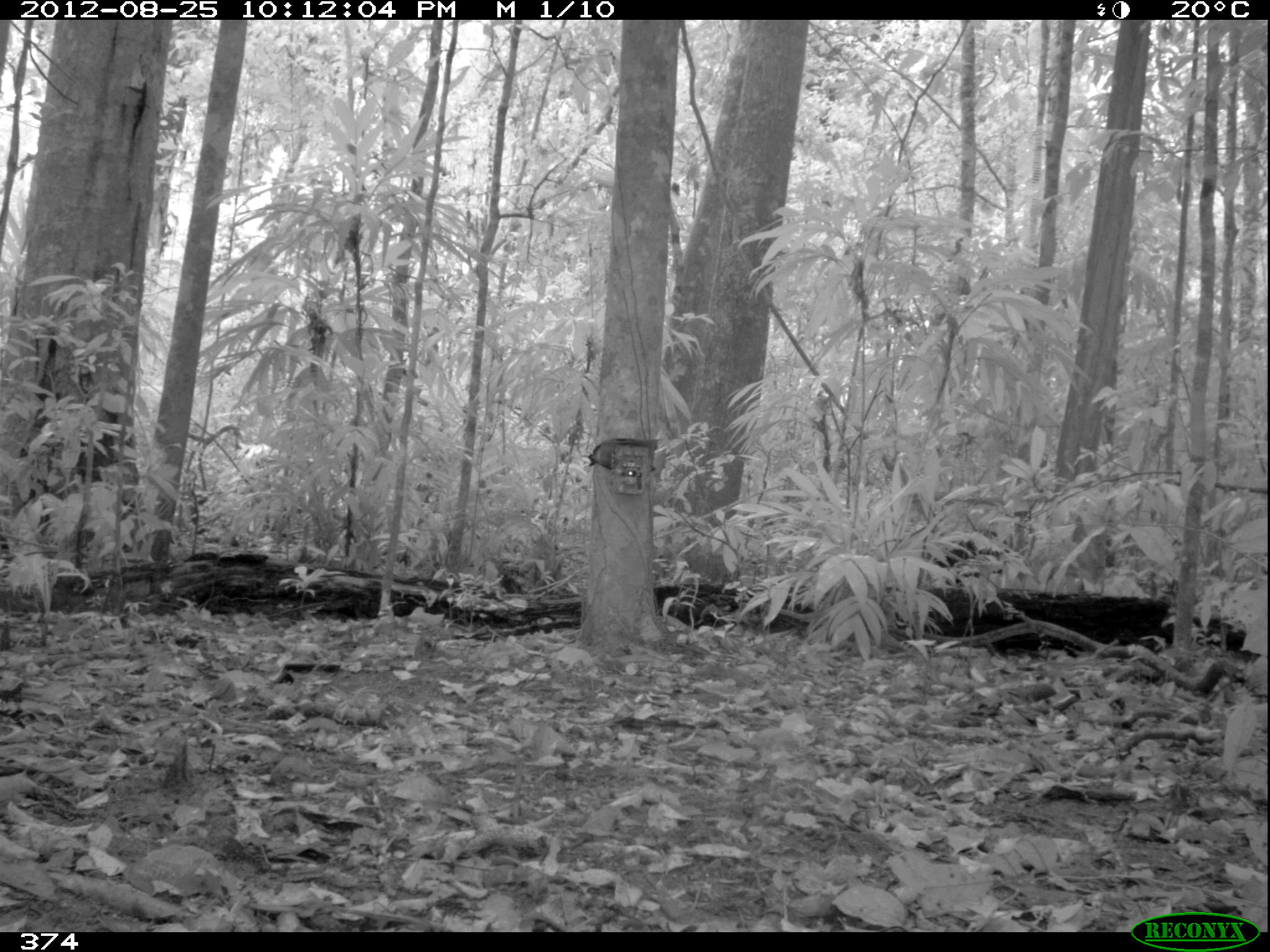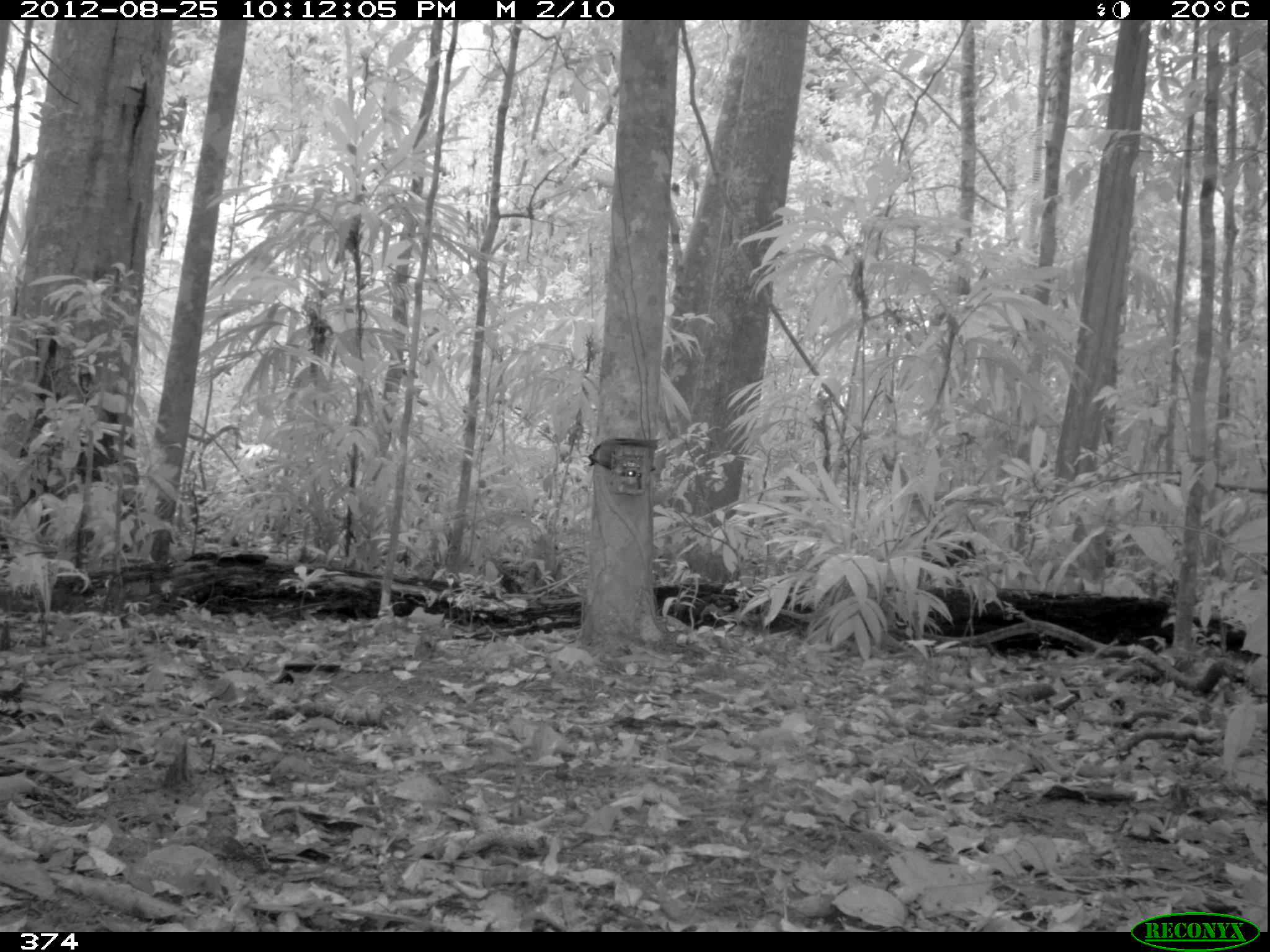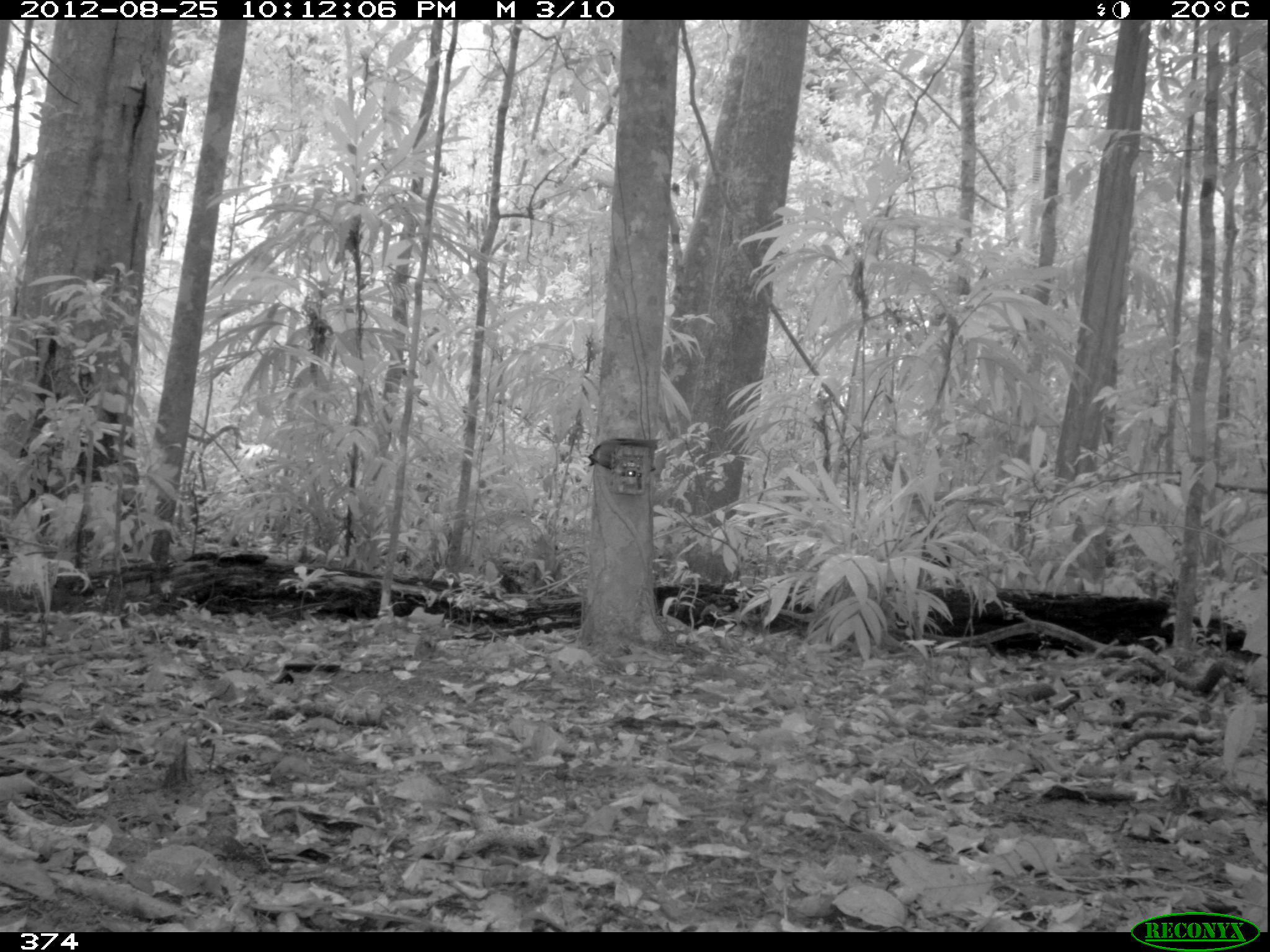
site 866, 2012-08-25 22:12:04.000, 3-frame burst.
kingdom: Animalia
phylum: Chordata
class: Mammalia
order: Artiodactyla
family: Tayassuidae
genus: Tayassu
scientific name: Tayassu pecari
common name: white-lipped peccary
Tayassu pecari (white-lipped peccary).